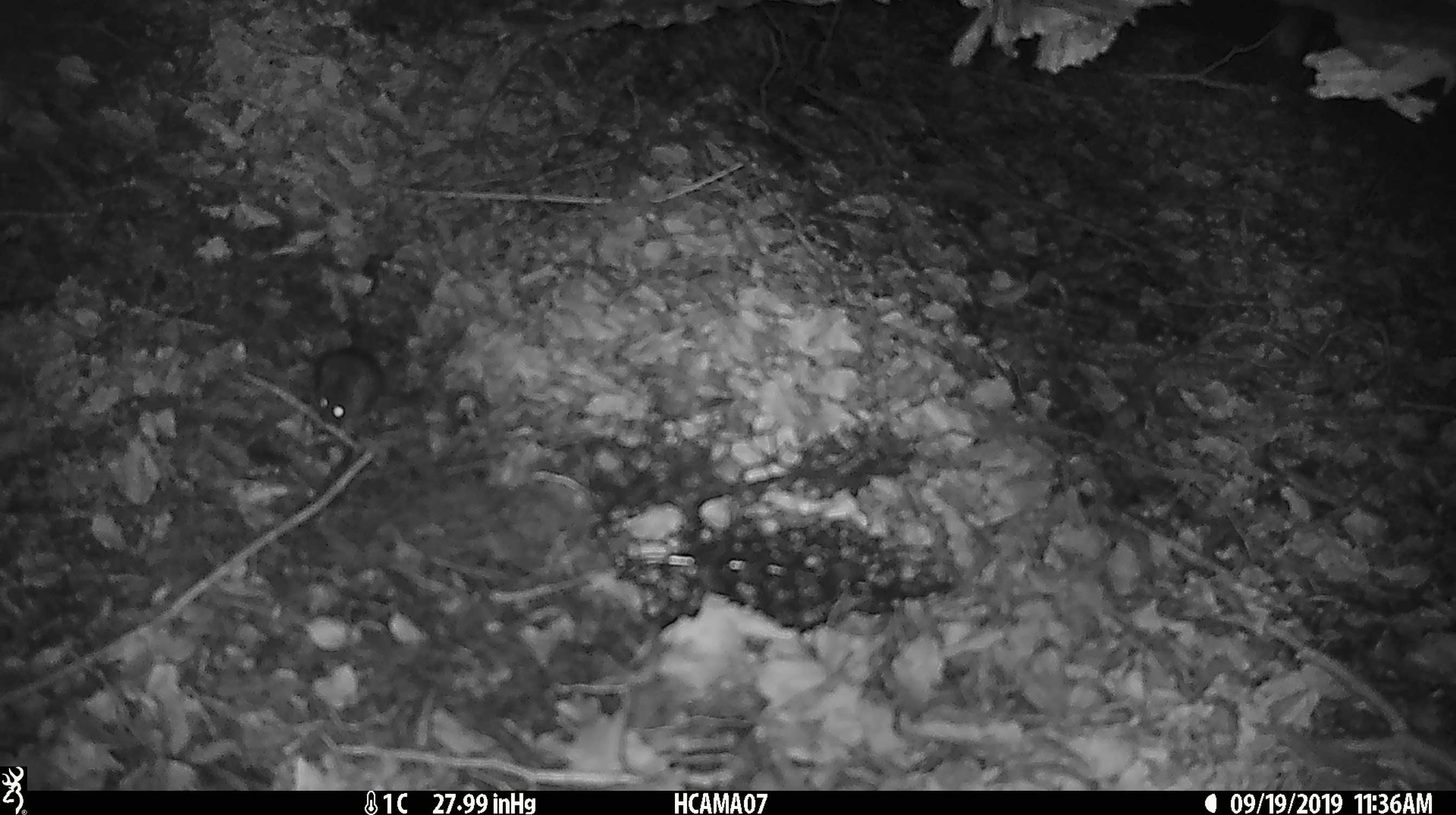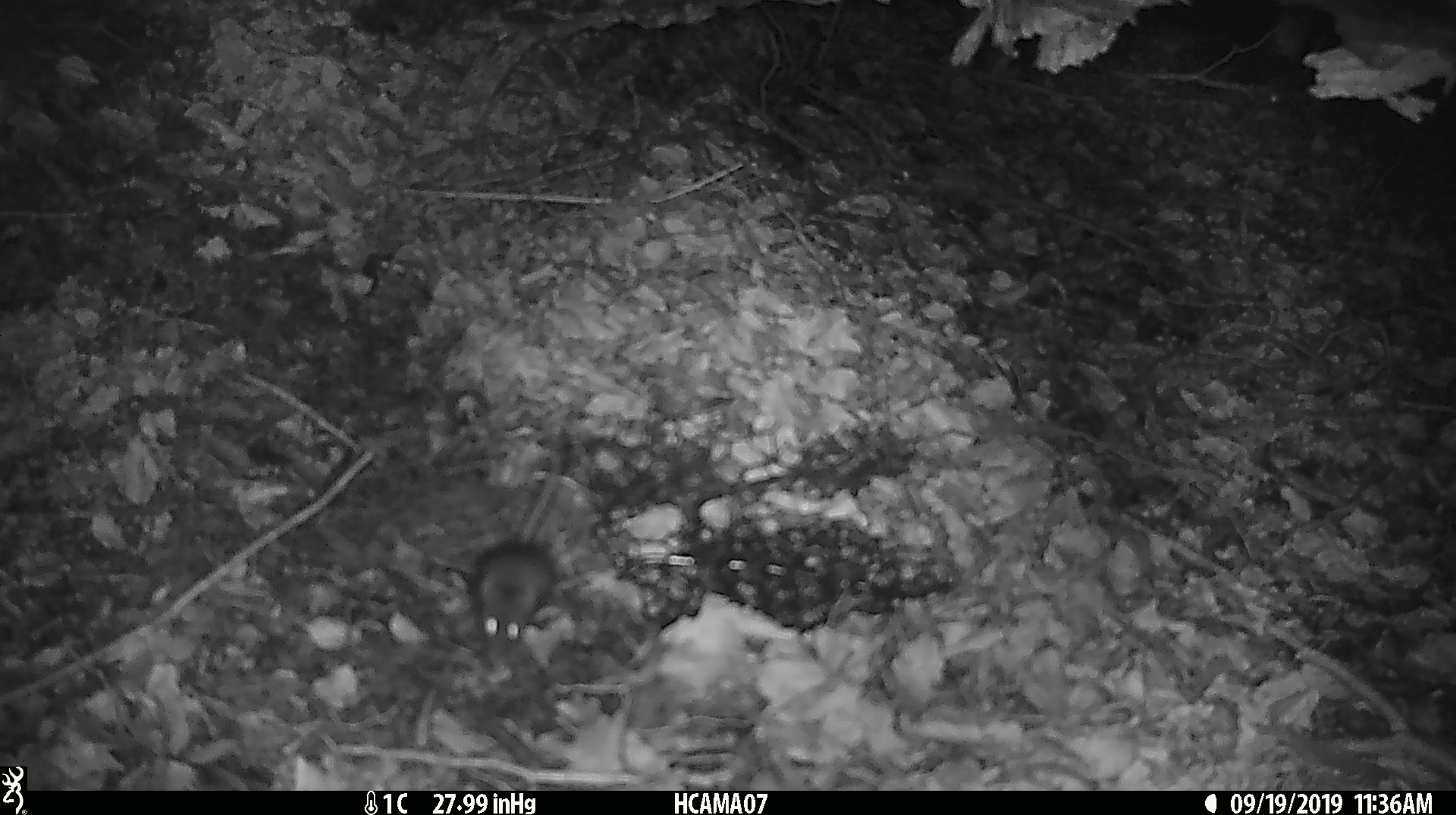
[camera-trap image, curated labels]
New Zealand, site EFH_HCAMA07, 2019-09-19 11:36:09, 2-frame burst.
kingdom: Animalia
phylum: Chordata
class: Mammalia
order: Rodentia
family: Muridae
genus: Mus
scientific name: Mus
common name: mouse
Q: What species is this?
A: Mouse (Mus).